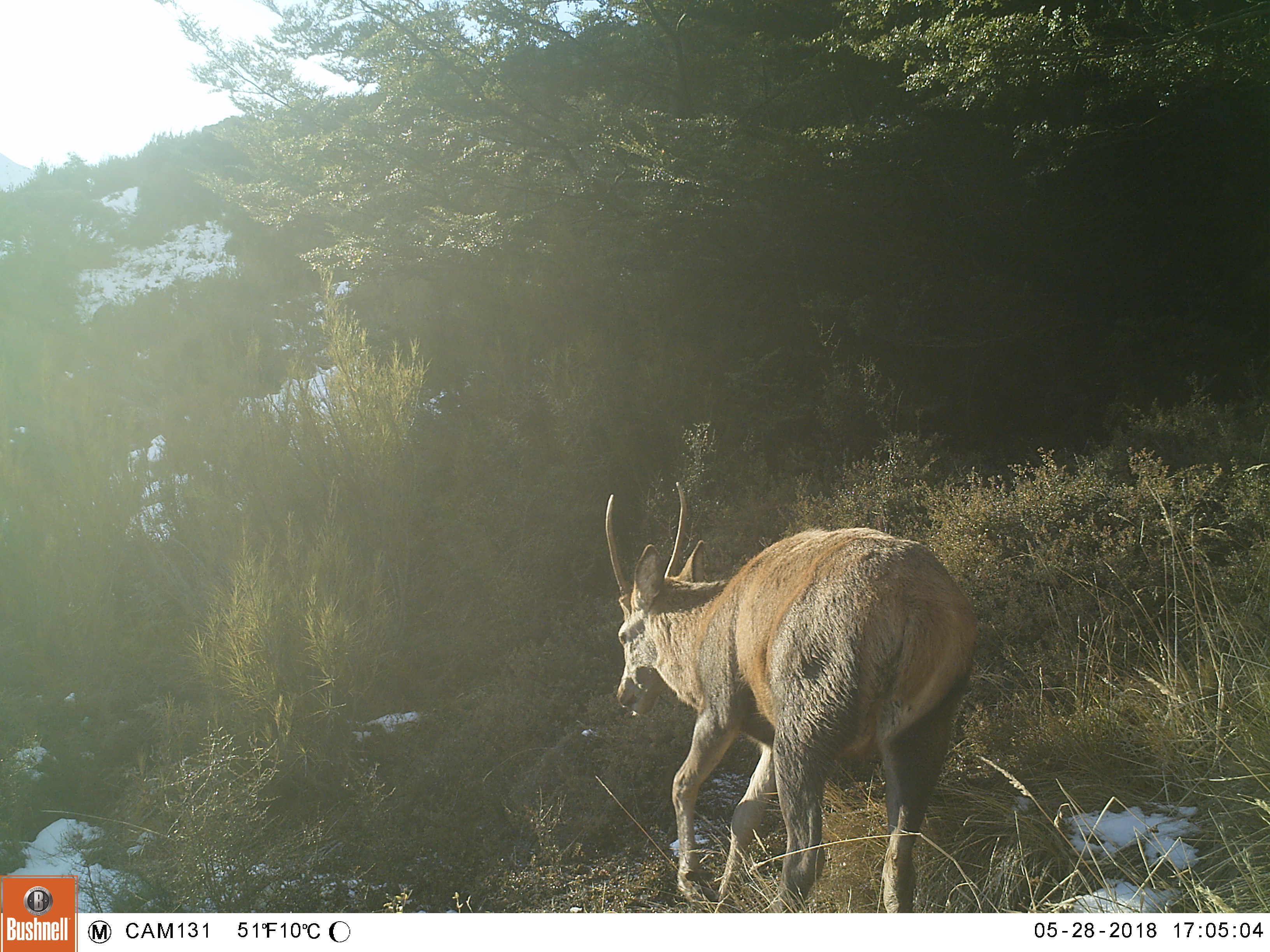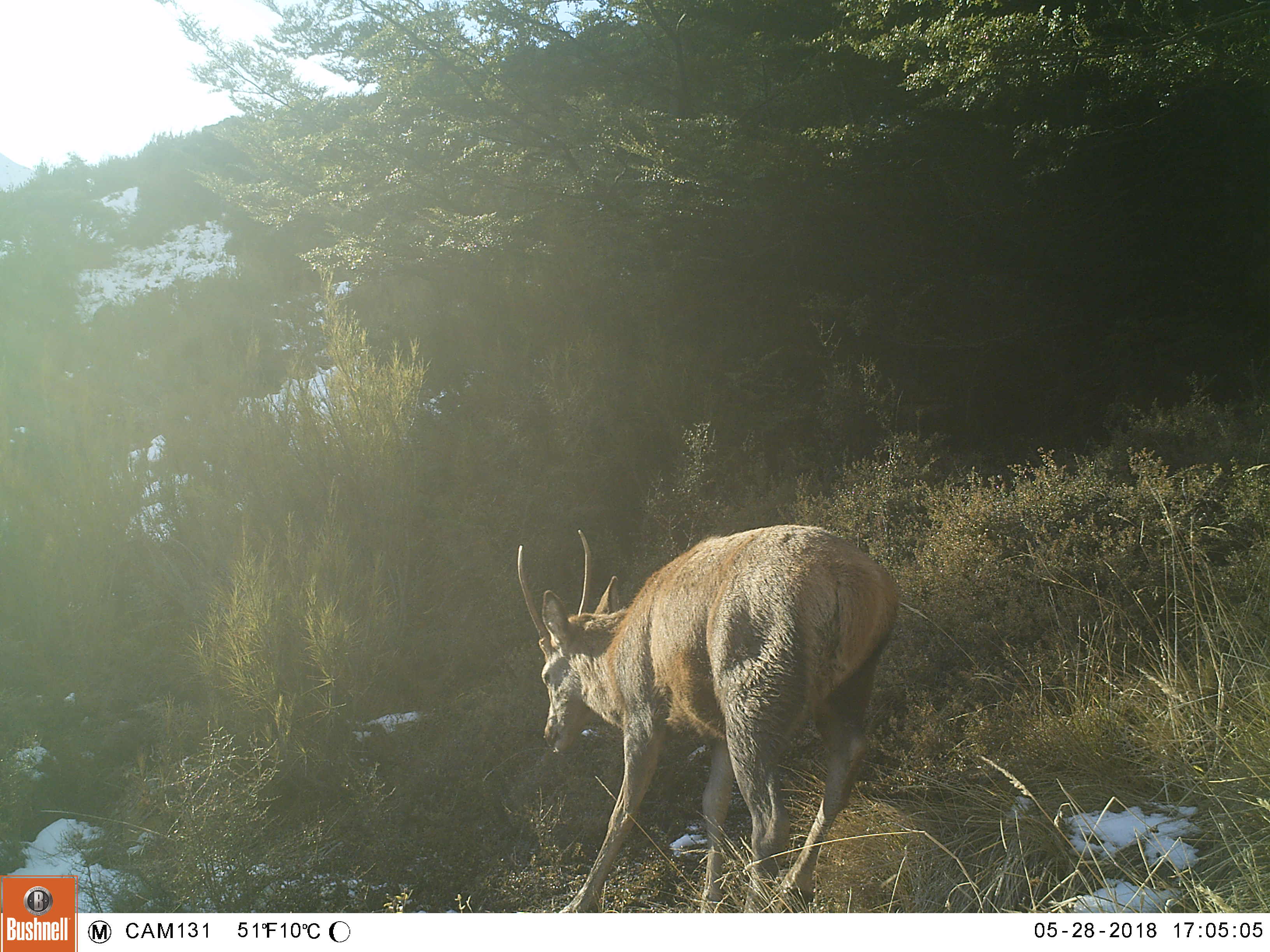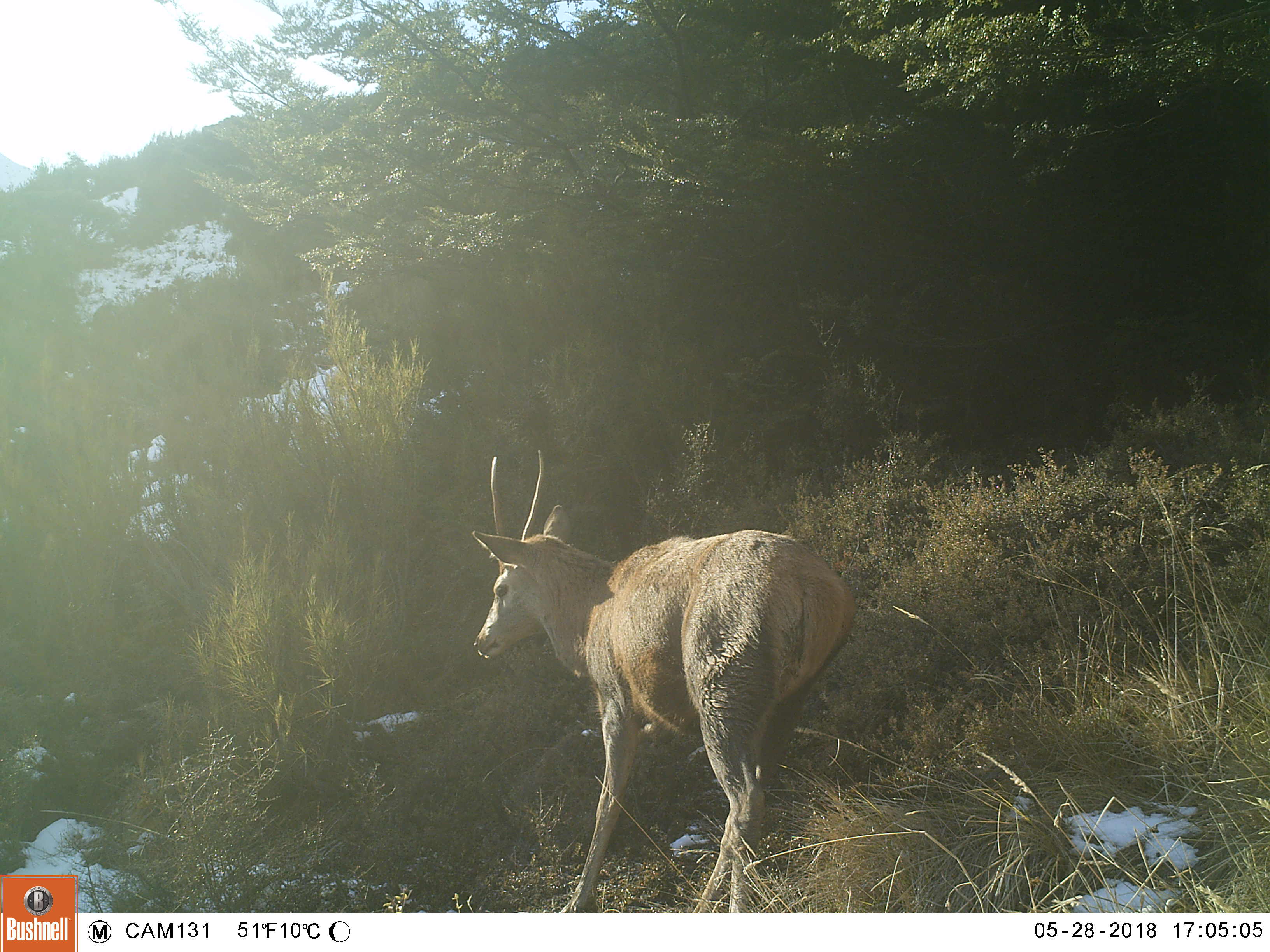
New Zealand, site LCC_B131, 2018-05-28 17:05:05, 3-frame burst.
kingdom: Animalia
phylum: Chordata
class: Mammalia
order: Artiodactyla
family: Cervidae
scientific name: Cervidae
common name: deer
Deer (Cervidae).